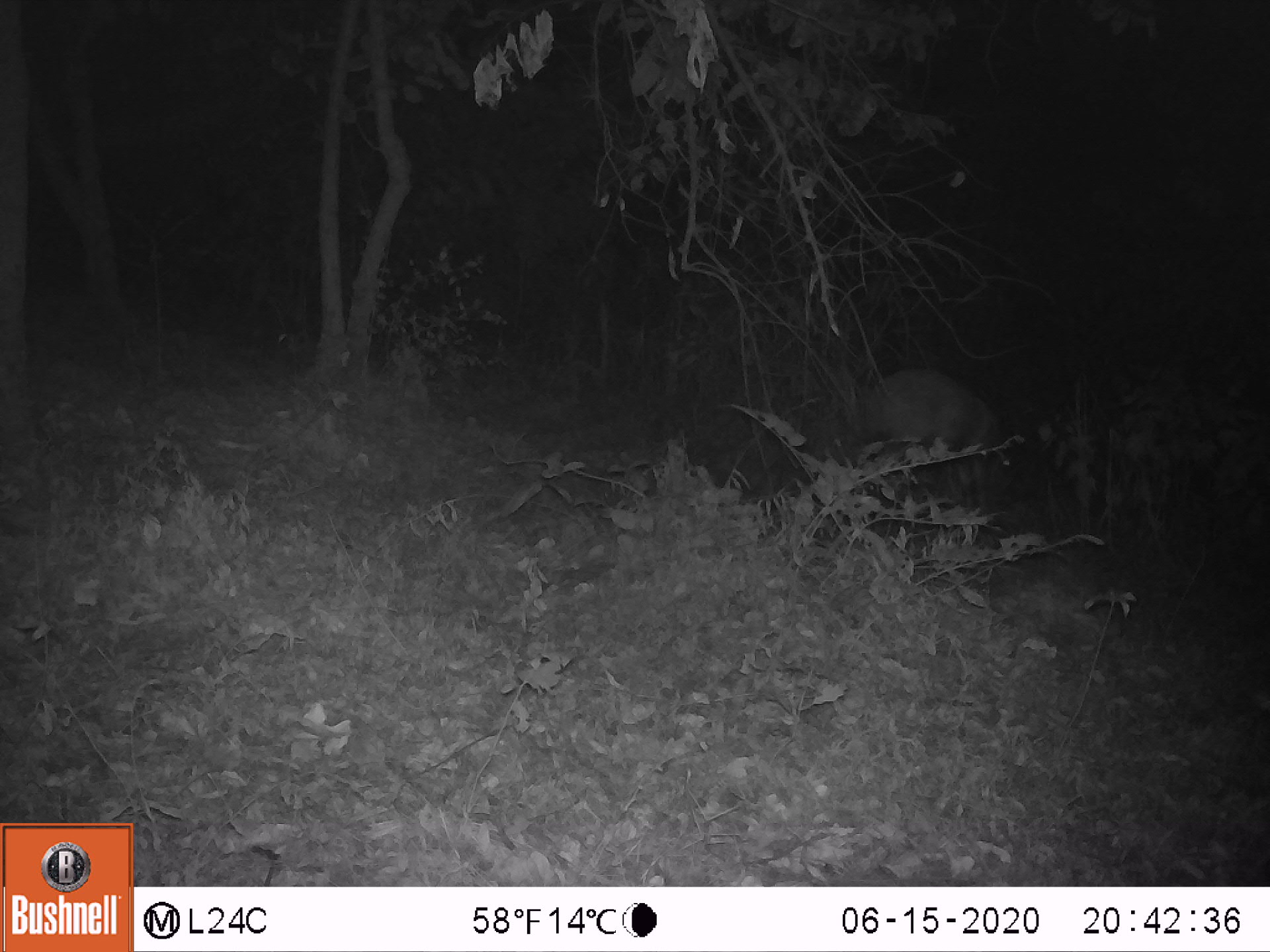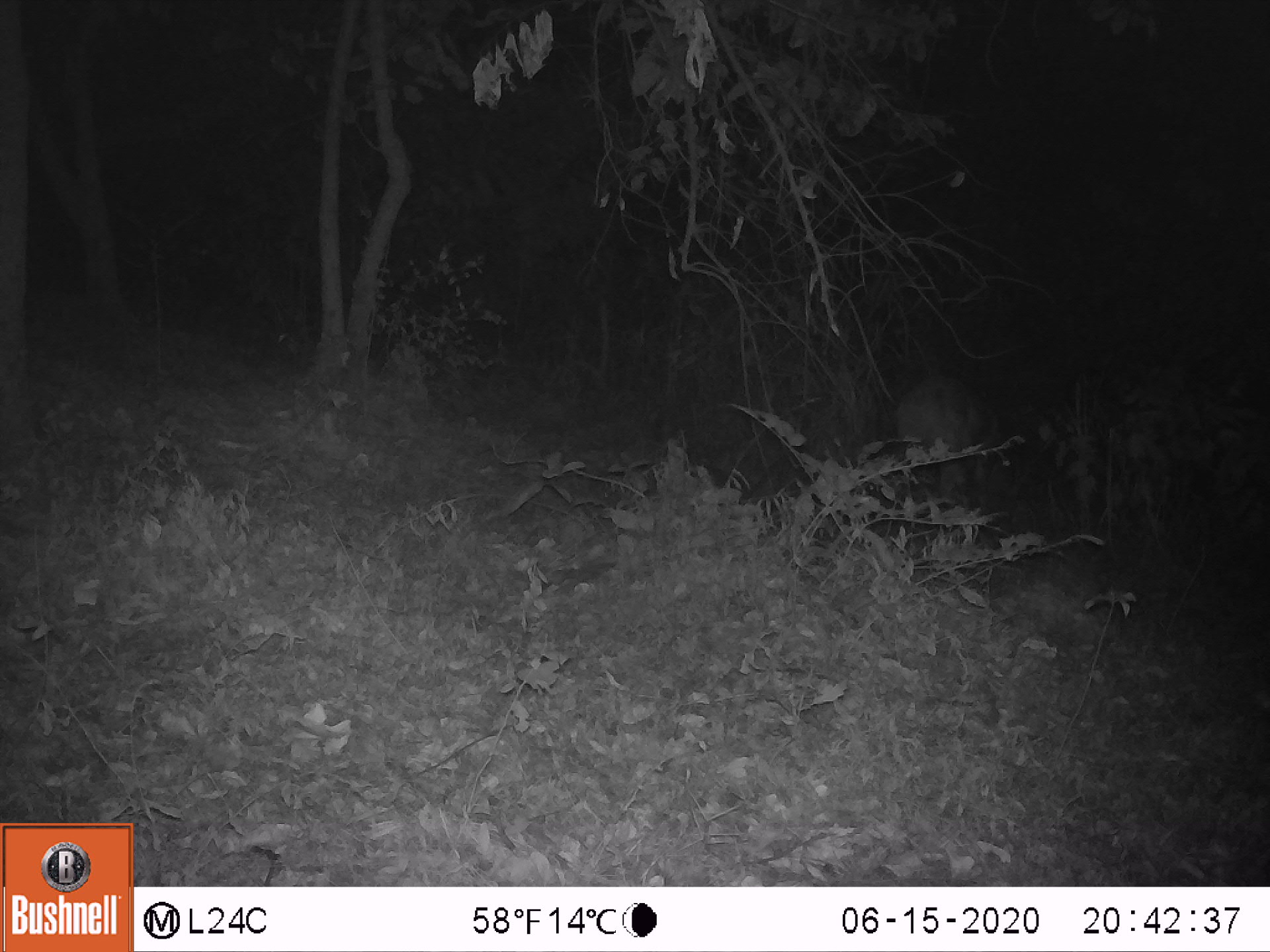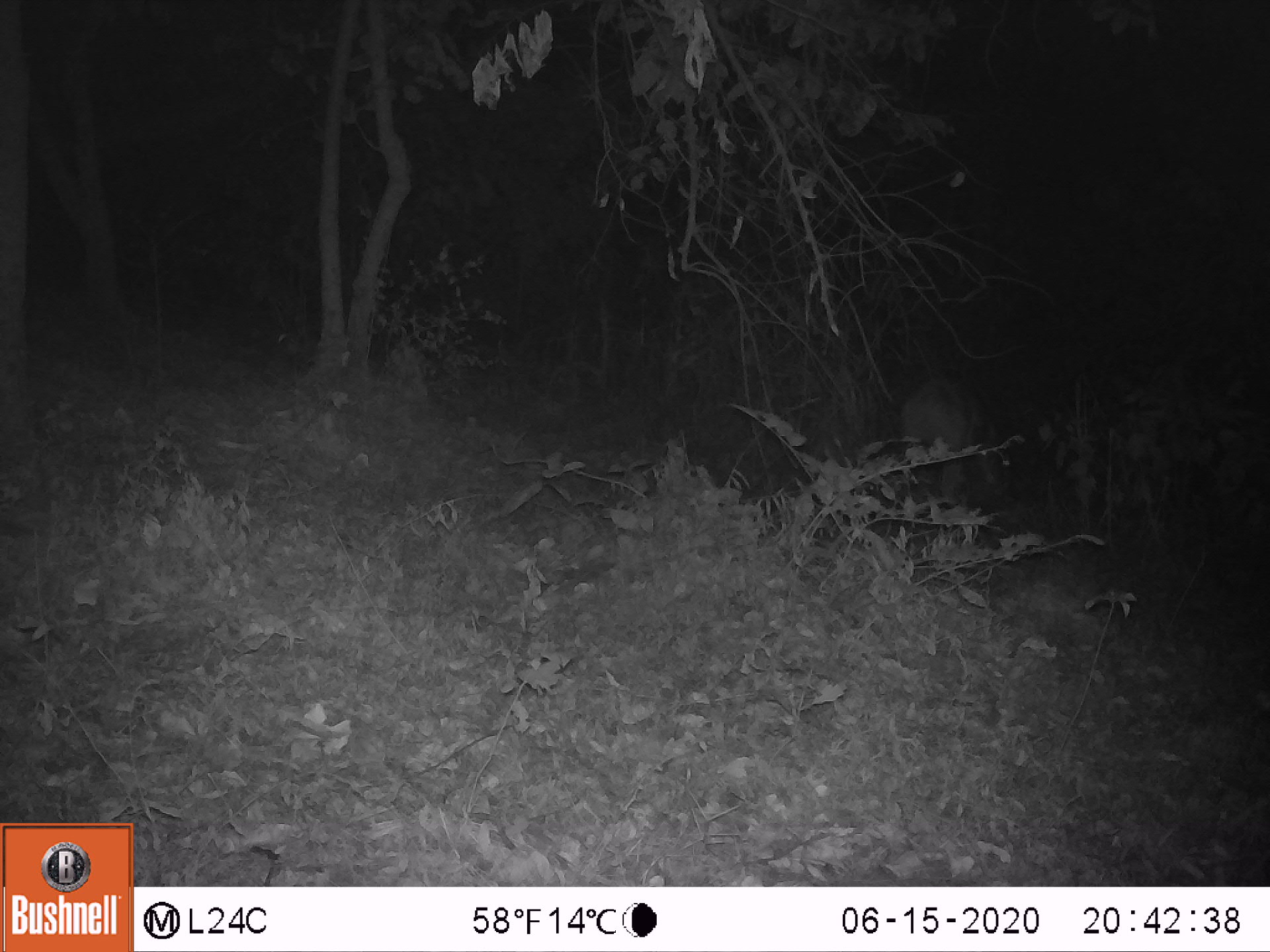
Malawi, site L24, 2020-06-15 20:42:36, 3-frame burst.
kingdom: Animalia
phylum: Chordata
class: Mammalia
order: Artiodactyla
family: Bovidae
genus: Tragelaphus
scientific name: Tragelaphus sylvaticus sylvaticus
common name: cape bushbuck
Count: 1.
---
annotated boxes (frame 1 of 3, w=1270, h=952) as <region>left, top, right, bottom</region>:
cape bushbuck: <region>849, 361, 1017, 510</region>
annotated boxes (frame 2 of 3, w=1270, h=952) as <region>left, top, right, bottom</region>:
cape bushbuck: <region>882, 360, 1020, 504</region>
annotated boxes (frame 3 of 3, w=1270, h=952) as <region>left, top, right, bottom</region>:
cape bushbuck: <region>893, 365, 1015, 512</region>